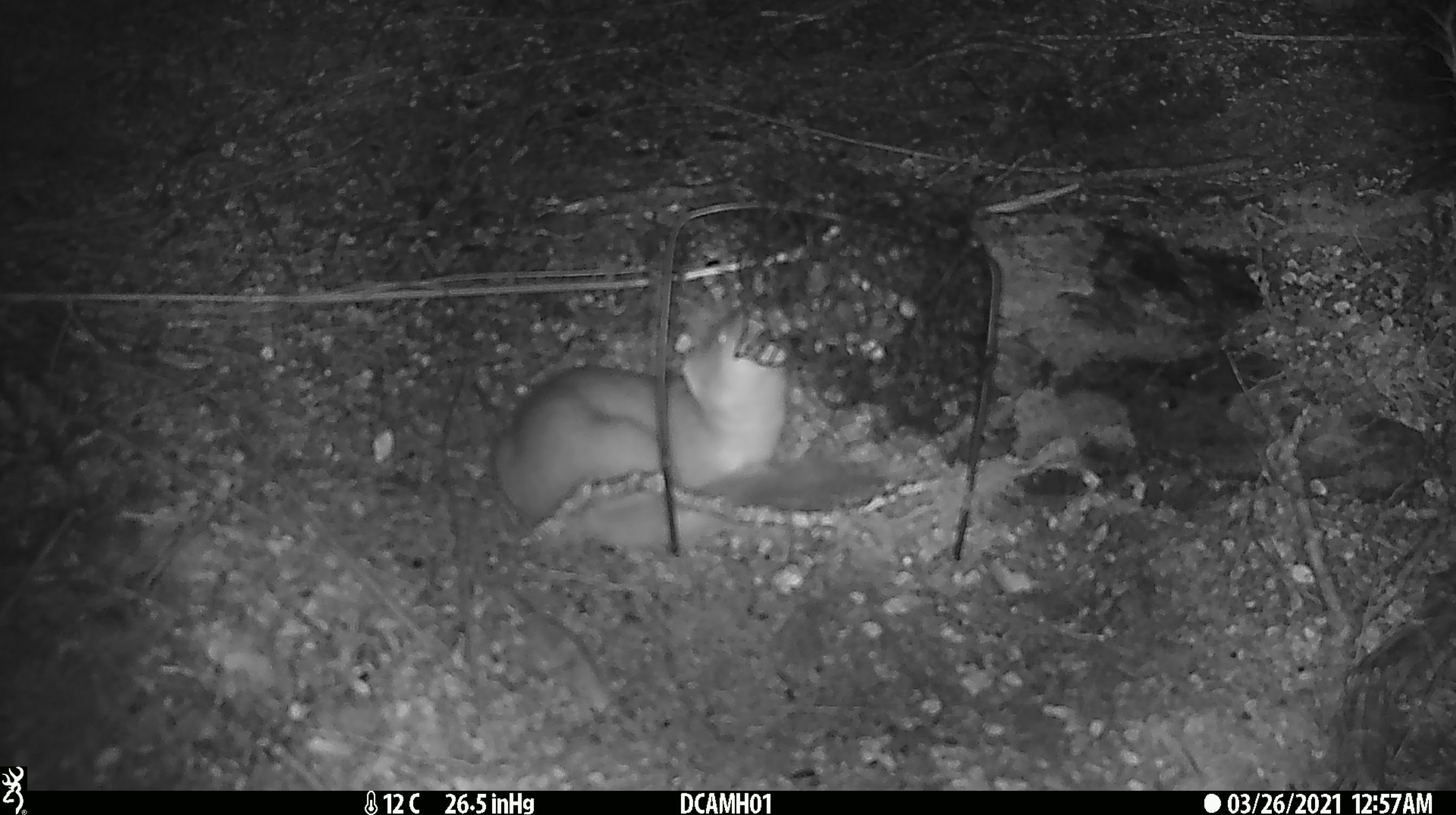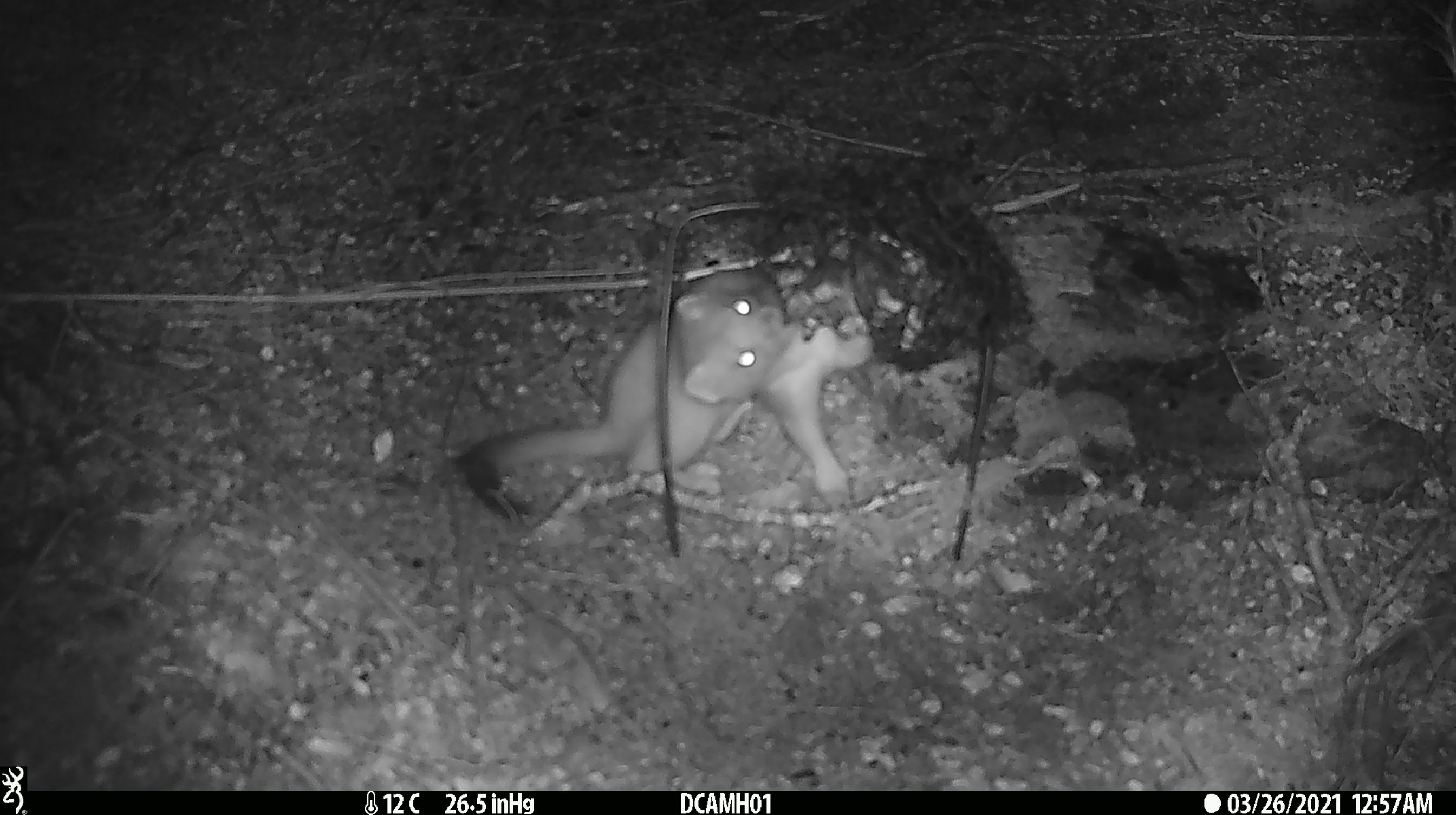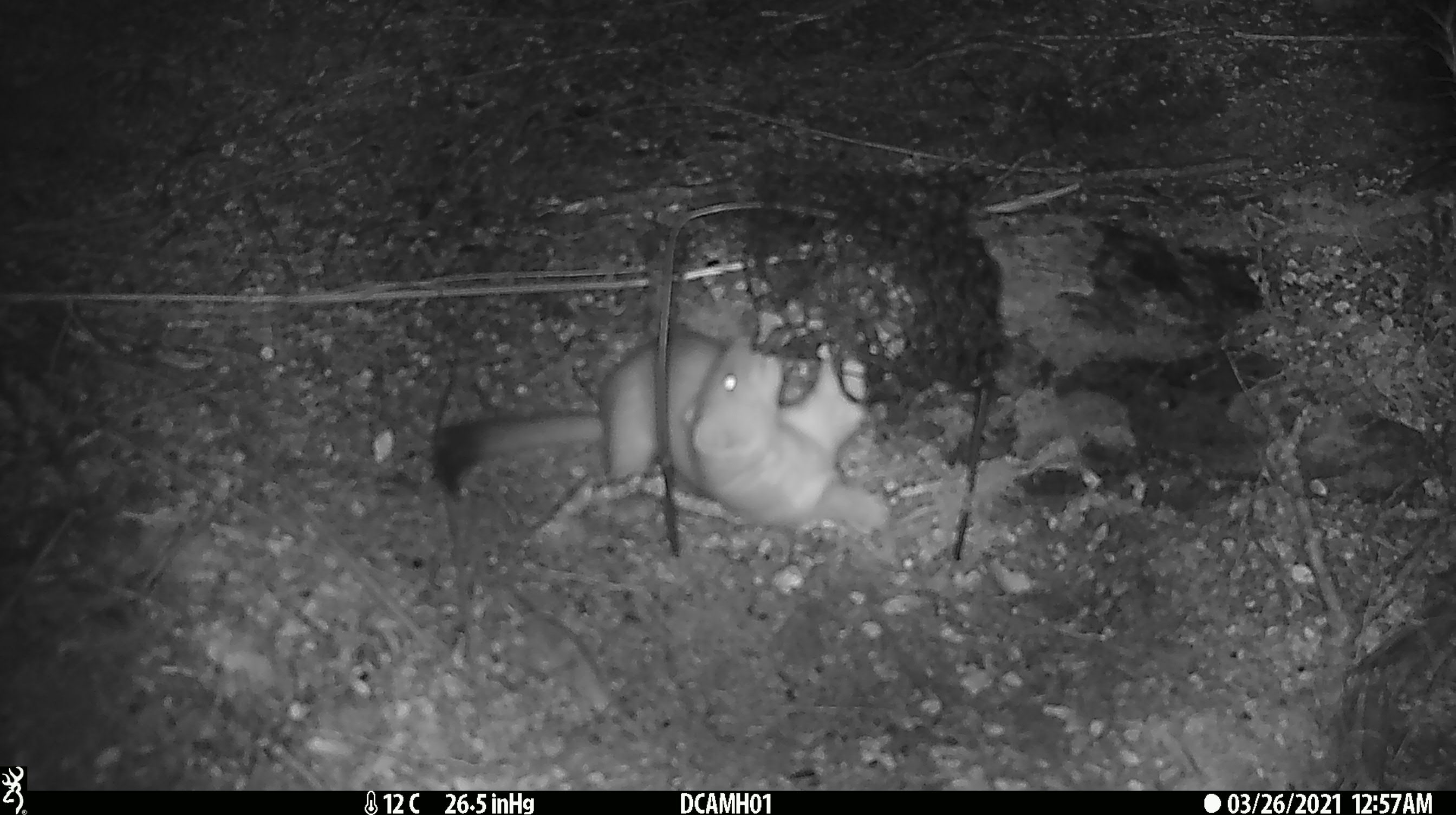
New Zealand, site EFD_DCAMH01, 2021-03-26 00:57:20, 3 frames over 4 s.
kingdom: Animalia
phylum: Chordata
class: Mammalia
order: Carnivora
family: Mustelidae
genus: Mustela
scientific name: Mustela erminea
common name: stoat